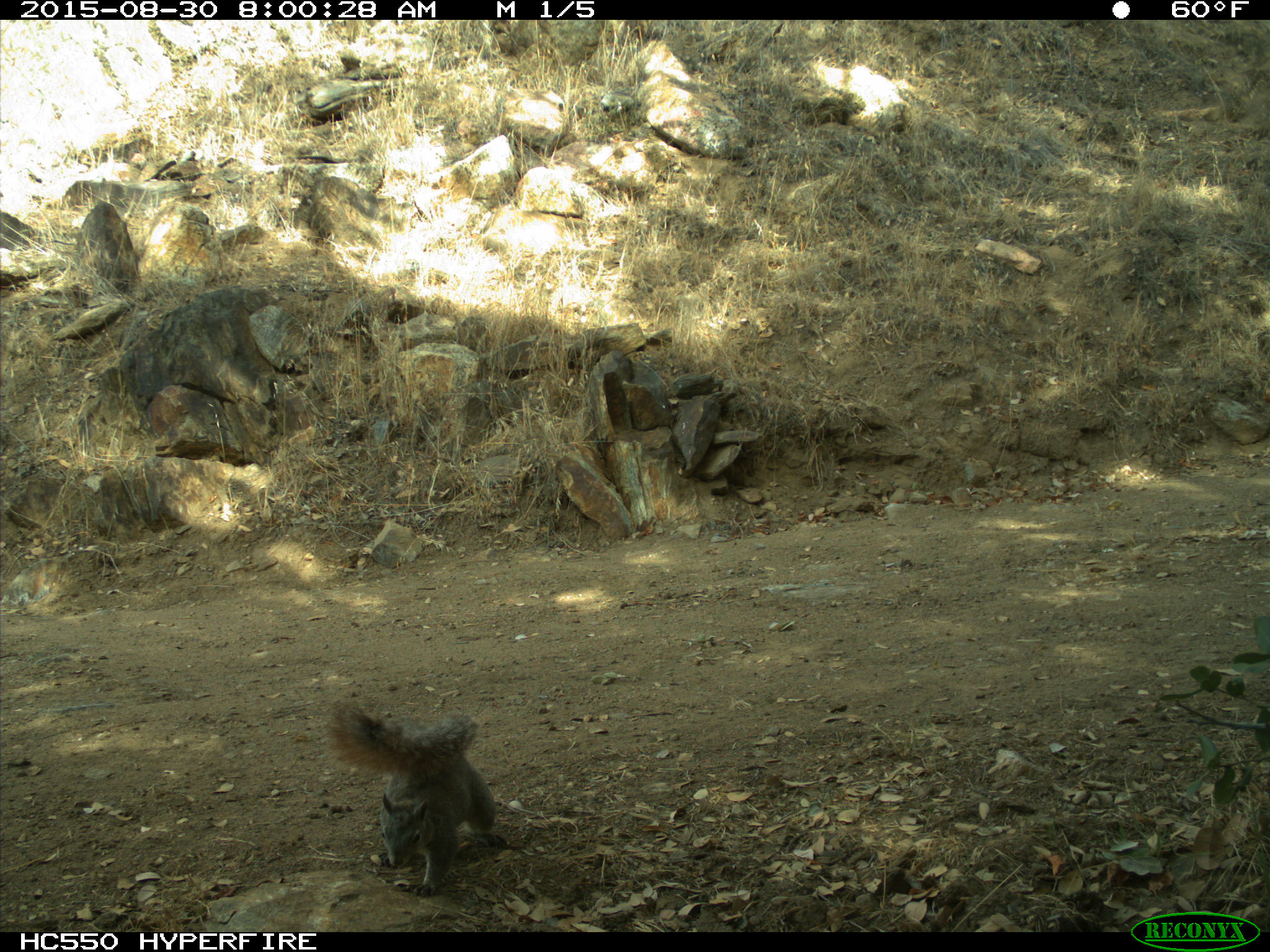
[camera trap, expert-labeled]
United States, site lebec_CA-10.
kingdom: Animalia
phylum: Chordata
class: Mammalia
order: Rodentia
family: Sciuridae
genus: Sciurus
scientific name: Sciurus carolinensis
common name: eastern gray squirrel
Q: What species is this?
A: Sciurus carolinensis (eastern gray squirrel).